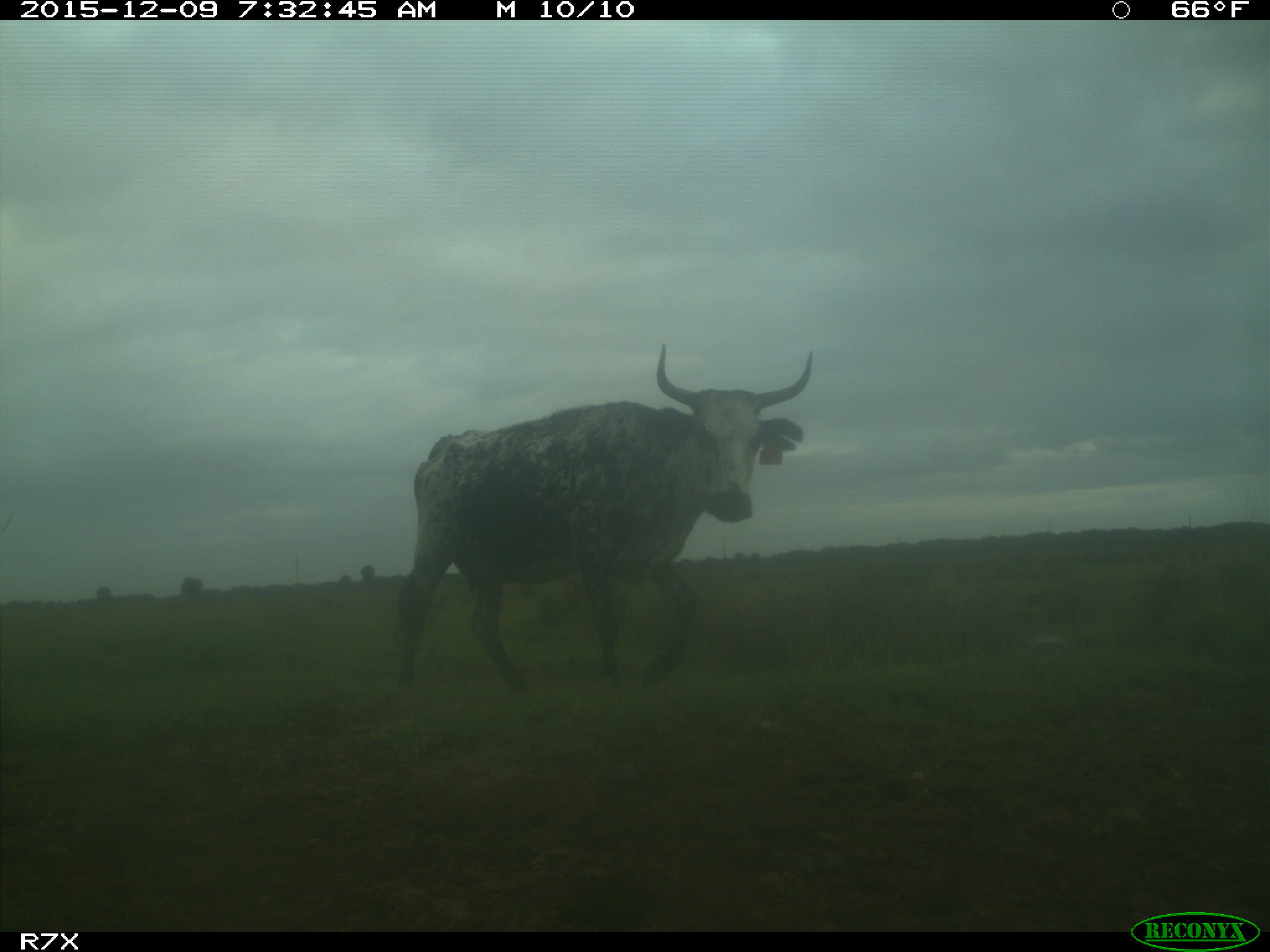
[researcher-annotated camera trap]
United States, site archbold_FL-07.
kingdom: Animalia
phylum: Chordata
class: Mammalia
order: Artiodactyla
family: Bovidae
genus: Bos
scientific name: Bos taurus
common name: domestic cow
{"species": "Bos taurus (domestic cow)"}